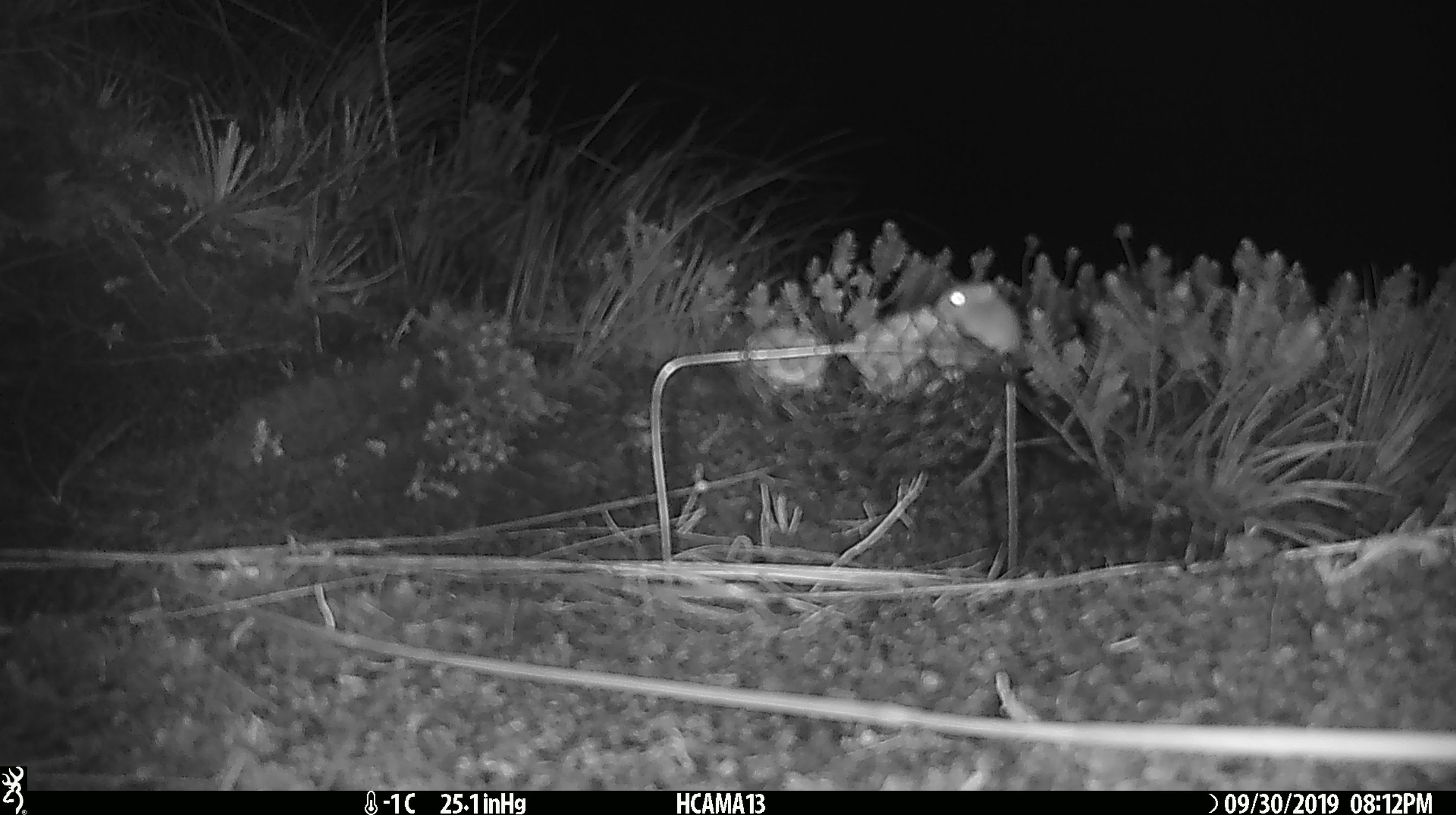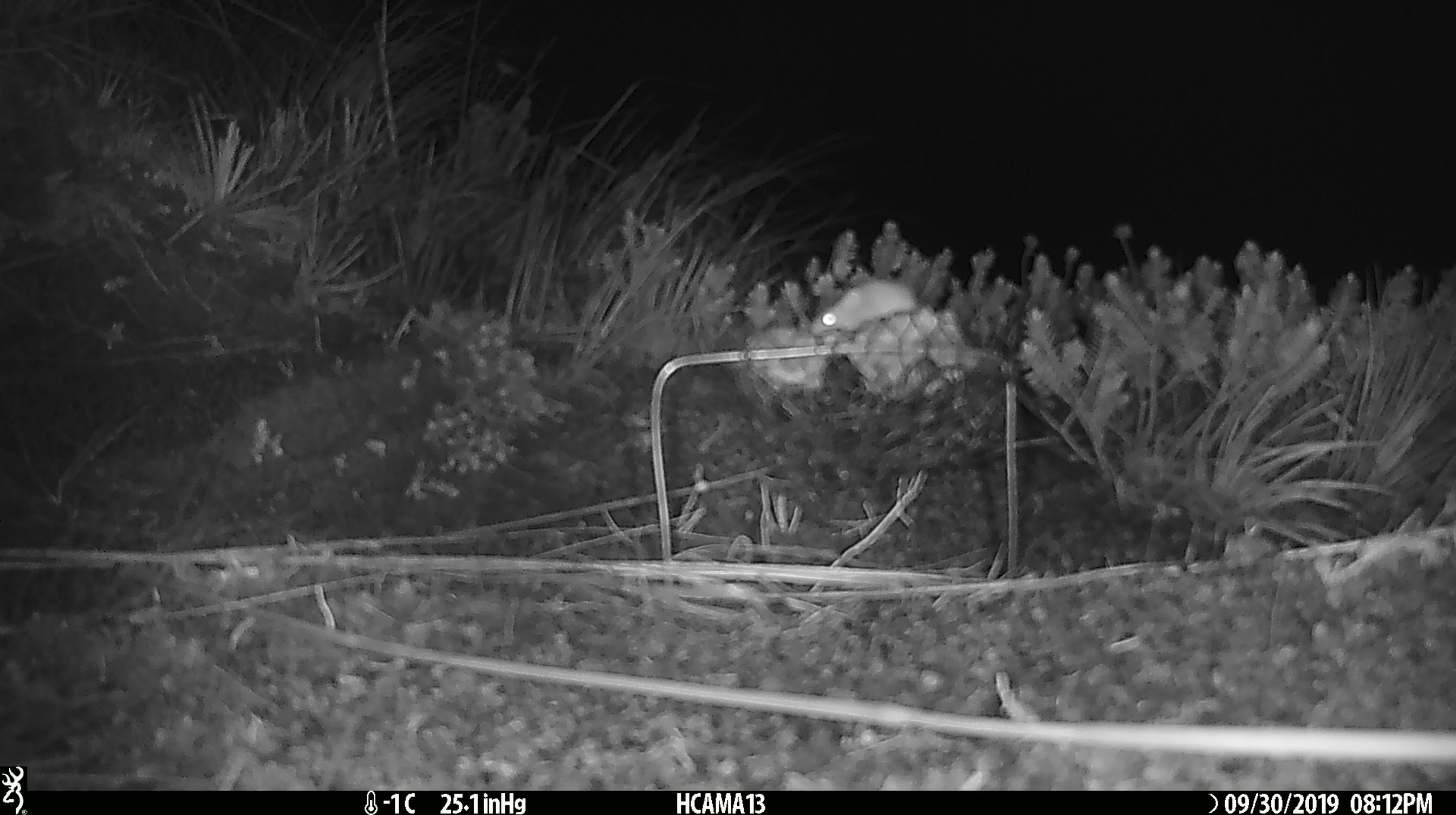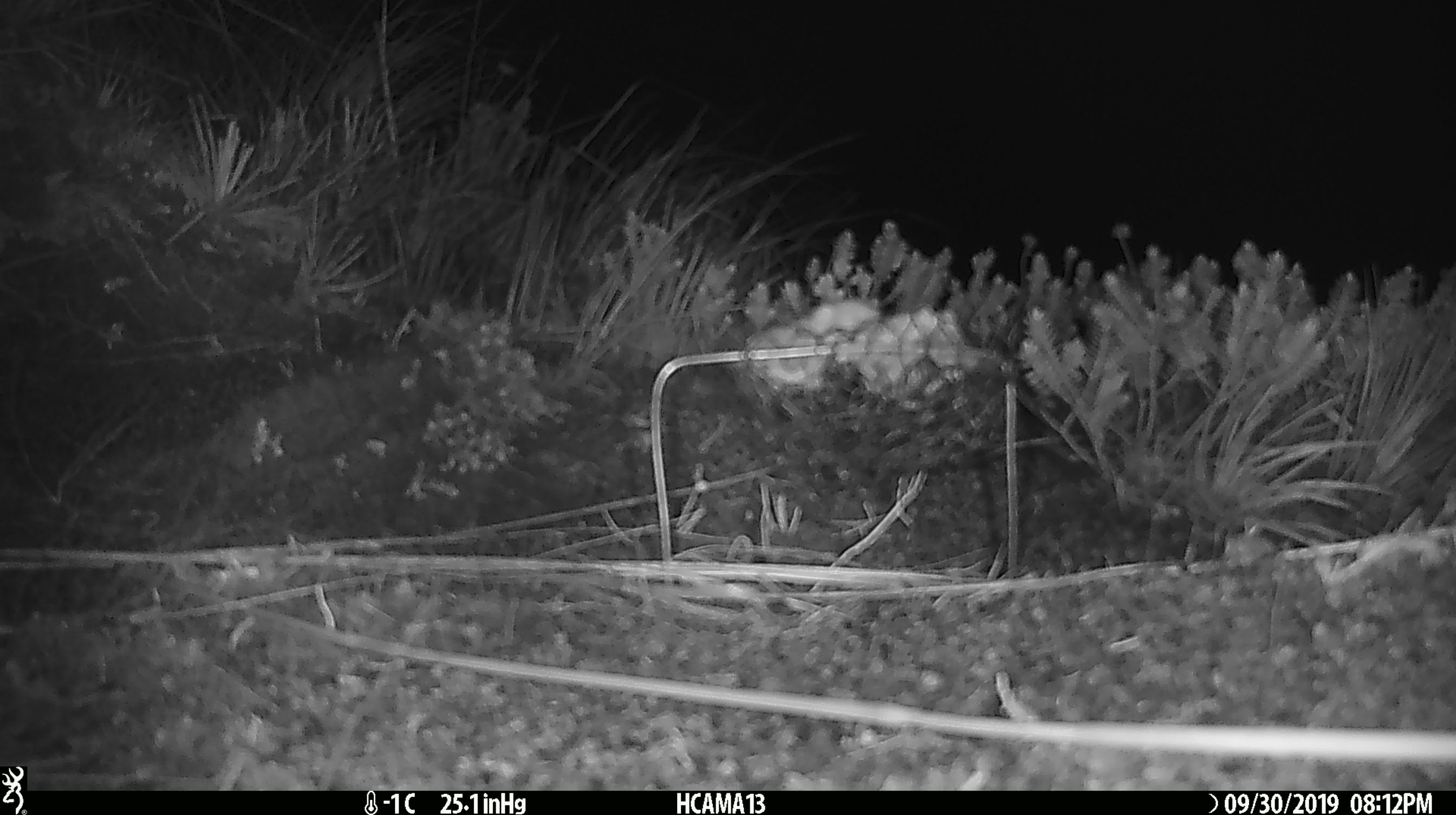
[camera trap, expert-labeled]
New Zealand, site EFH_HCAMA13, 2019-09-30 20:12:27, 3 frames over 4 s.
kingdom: Animalia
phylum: Chordata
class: Mammalia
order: Rodentia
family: Muridae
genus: Mus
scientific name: Mus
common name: mouse